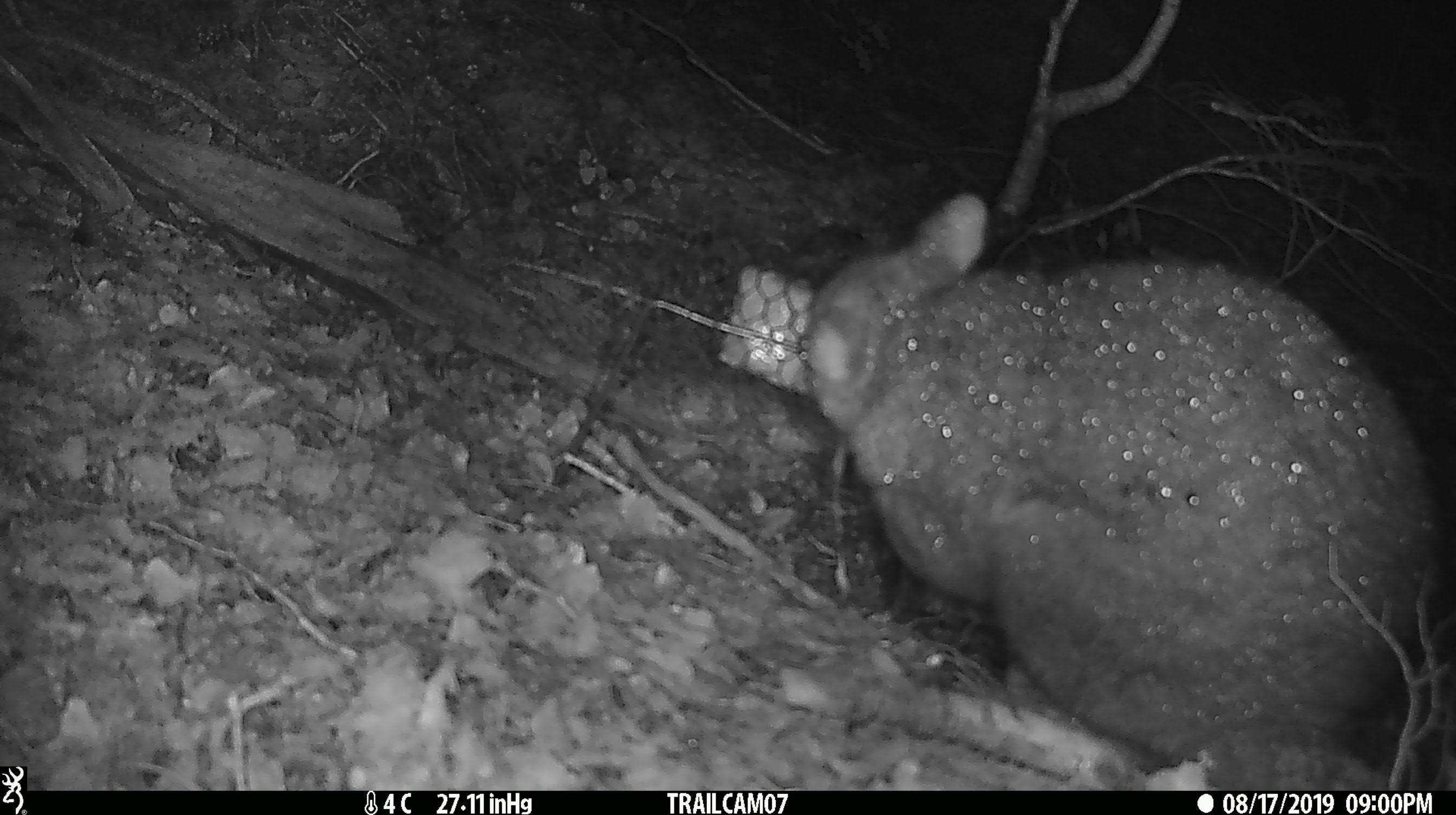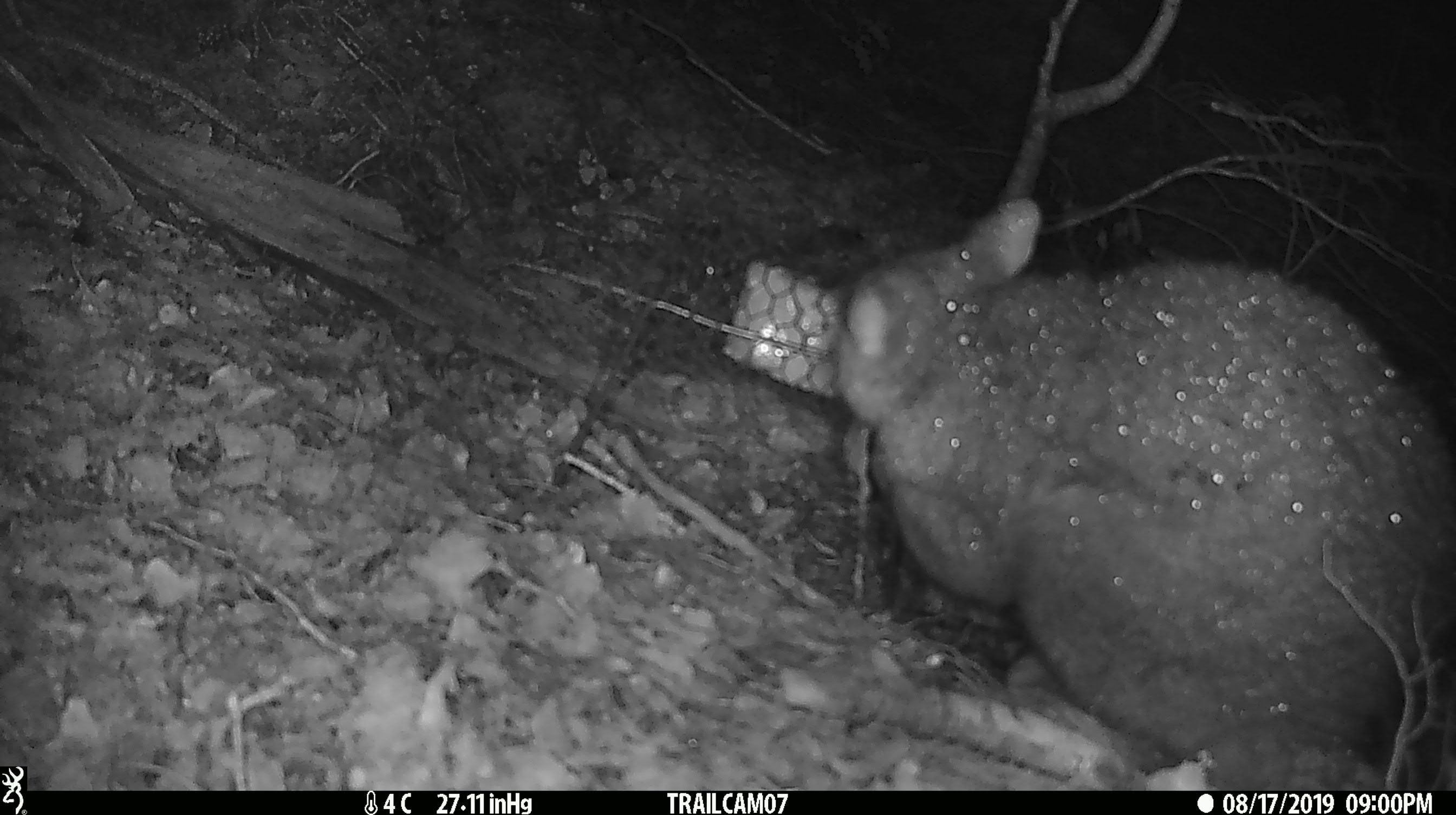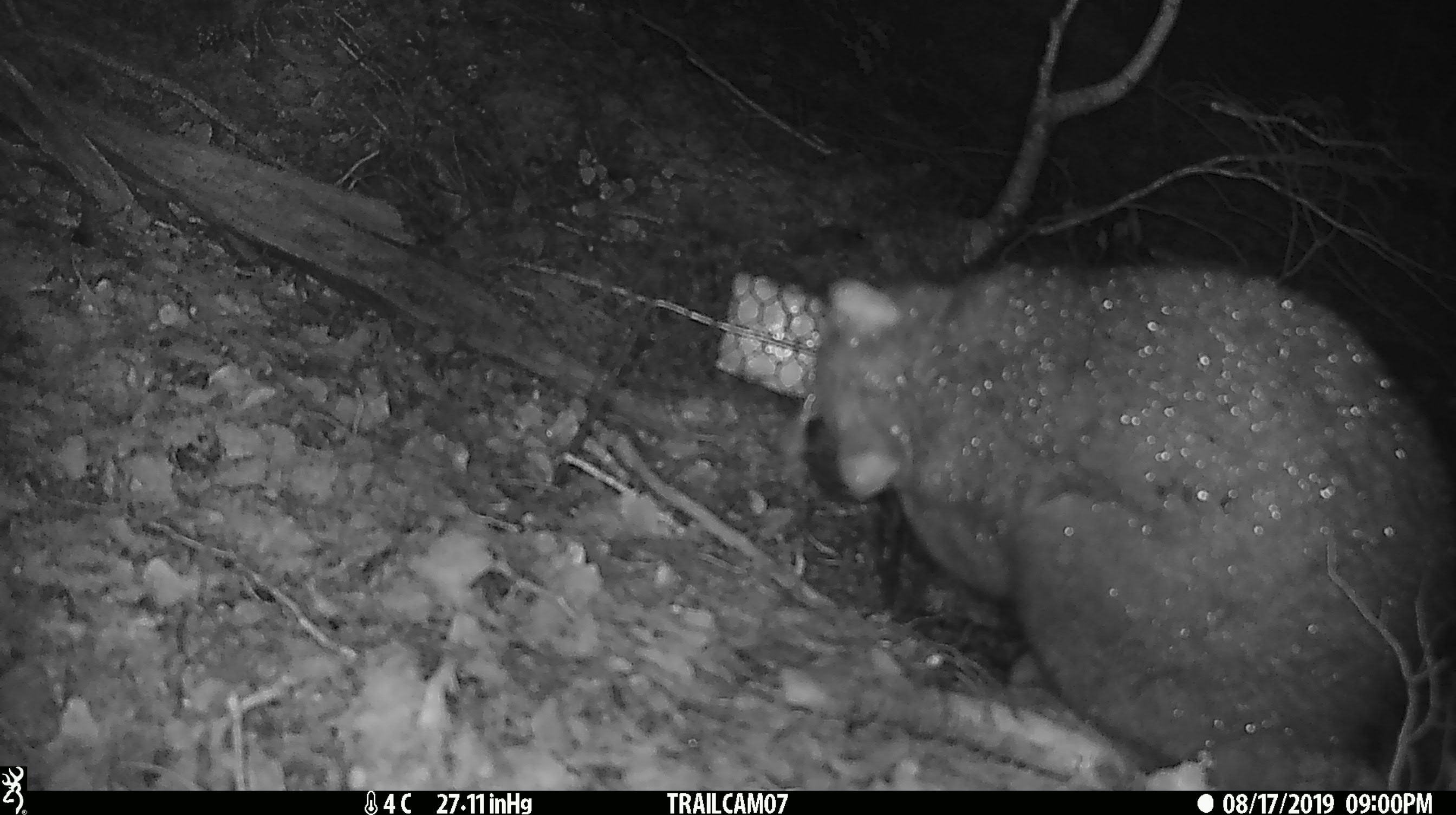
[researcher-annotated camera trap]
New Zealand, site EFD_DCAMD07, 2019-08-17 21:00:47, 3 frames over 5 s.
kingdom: Animalia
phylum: Chordata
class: Mammalia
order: Diprotodontia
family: Phalangeridae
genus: Trichosurus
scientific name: Trichosurus vulpecula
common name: common brushtail possum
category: possum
Possum (common brushtail possum) (Trichosurus vulpecula).